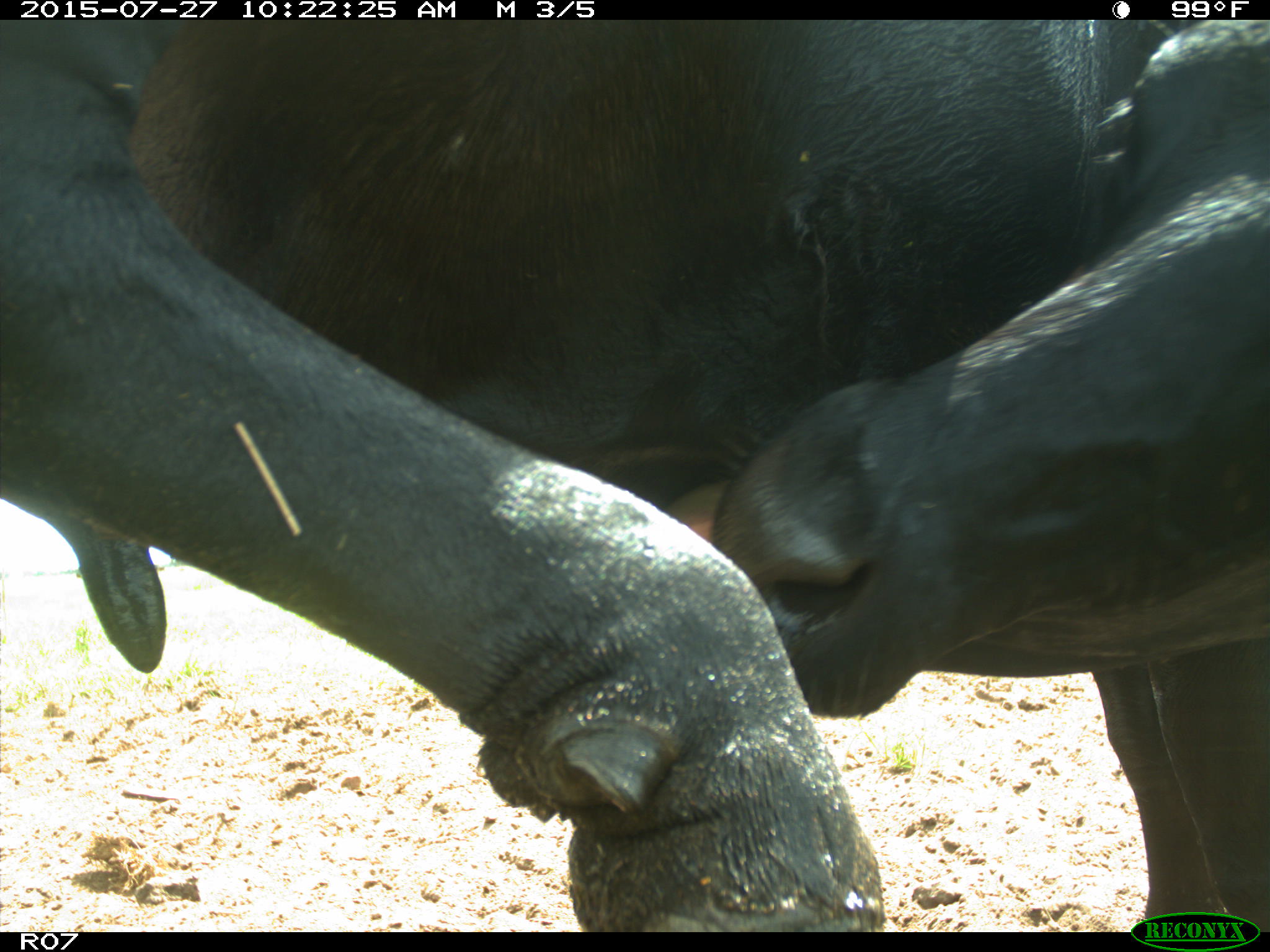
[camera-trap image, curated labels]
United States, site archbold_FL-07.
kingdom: Animalia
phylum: Chordata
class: Mammalia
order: Artiodactyla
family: Bovidae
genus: Bos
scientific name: Bos taurus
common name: domestic cow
Bos taurus (domestic cow).